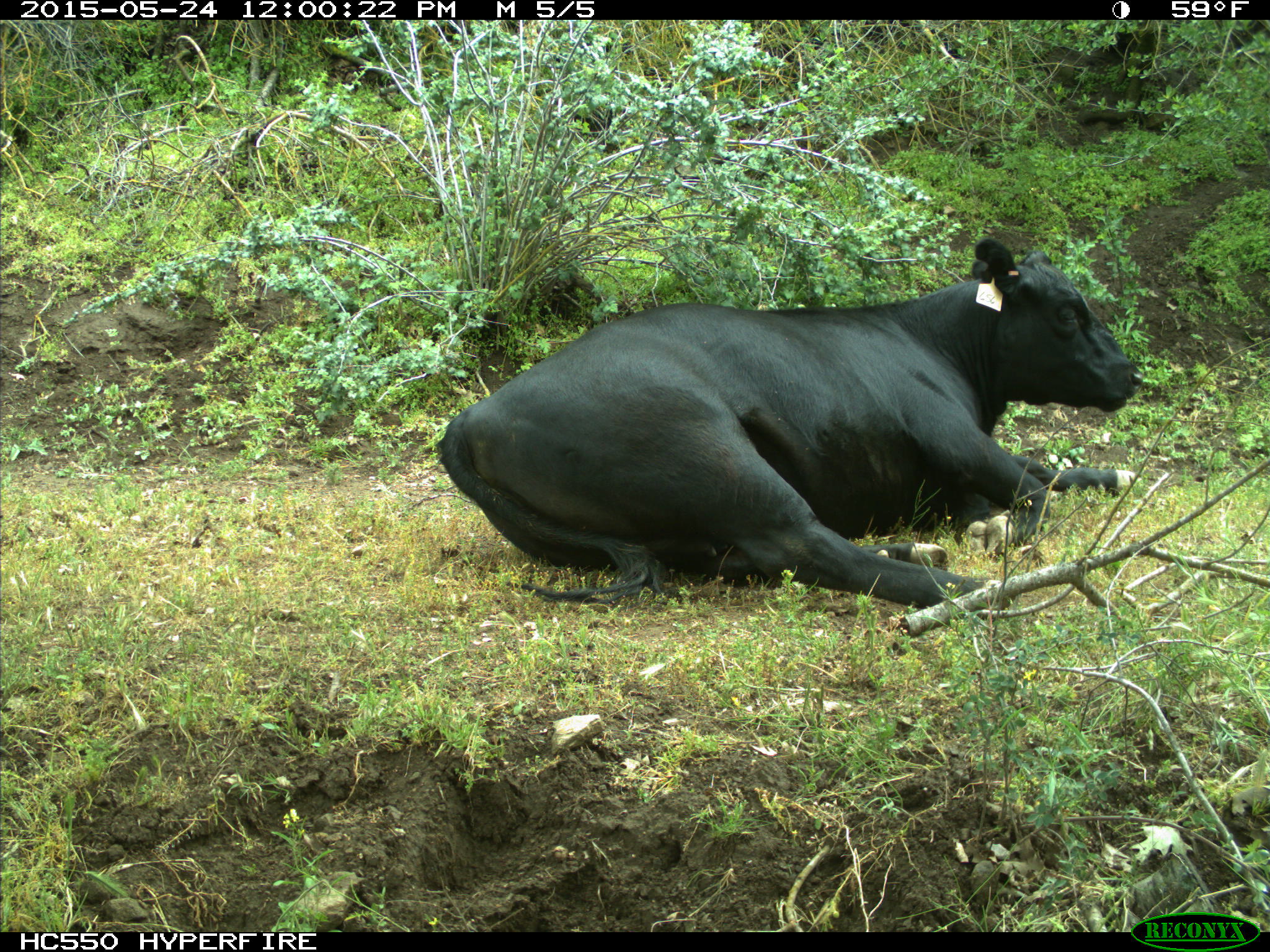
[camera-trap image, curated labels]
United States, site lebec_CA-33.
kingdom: Animalia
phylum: Chordata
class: Mammalia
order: Artiodactyla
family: Bovidae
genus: Bos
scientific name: Bos taurus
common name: domestic cow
Bos taurus (domestic cow).